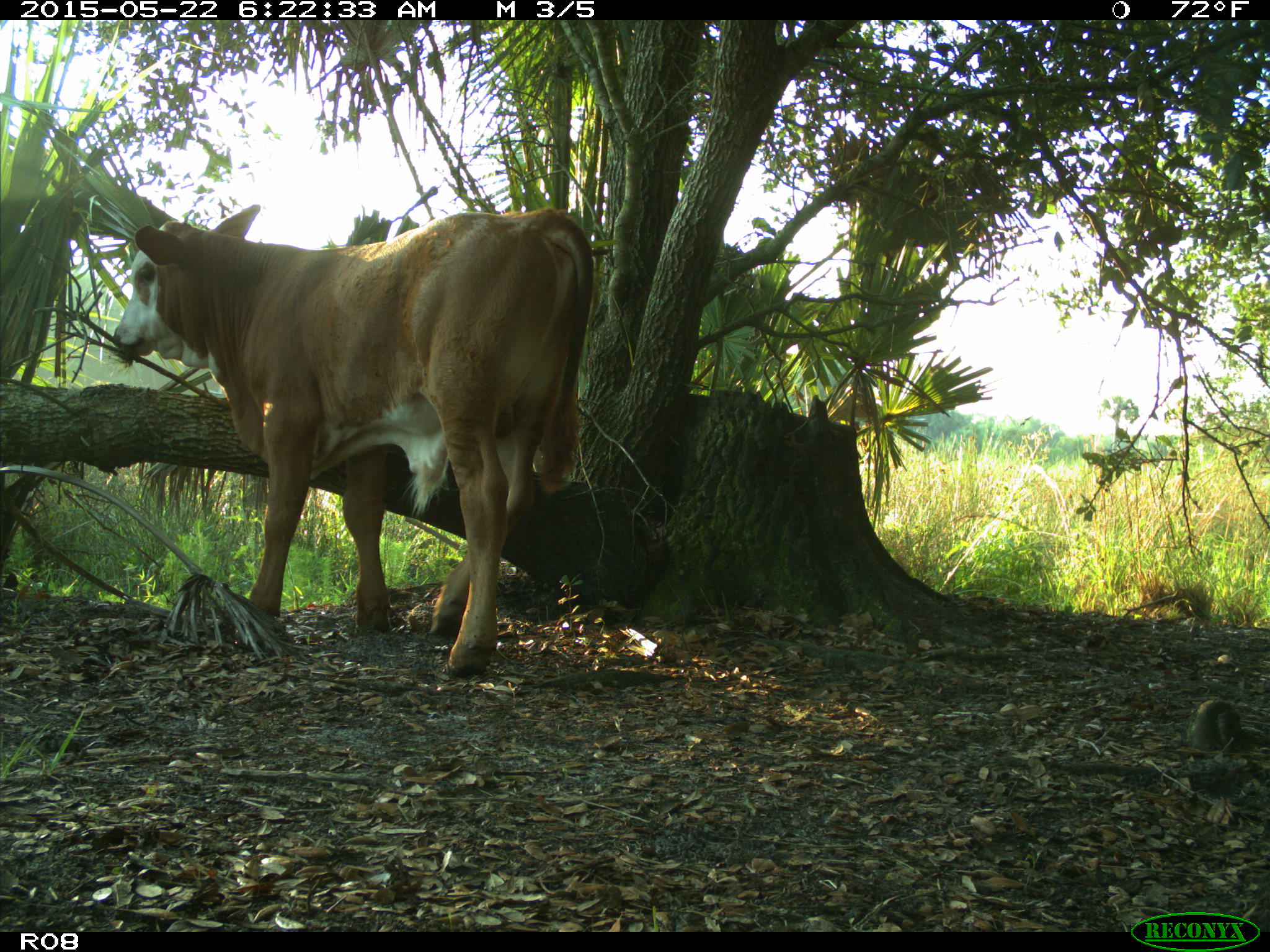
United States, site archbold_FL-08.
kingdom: Animalia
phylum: Chordata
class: Mammalia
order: Artiodactyla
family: Bovidae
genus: Bos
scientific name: Bos taurus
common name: domestic cow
Bos taurus (domestic cow).